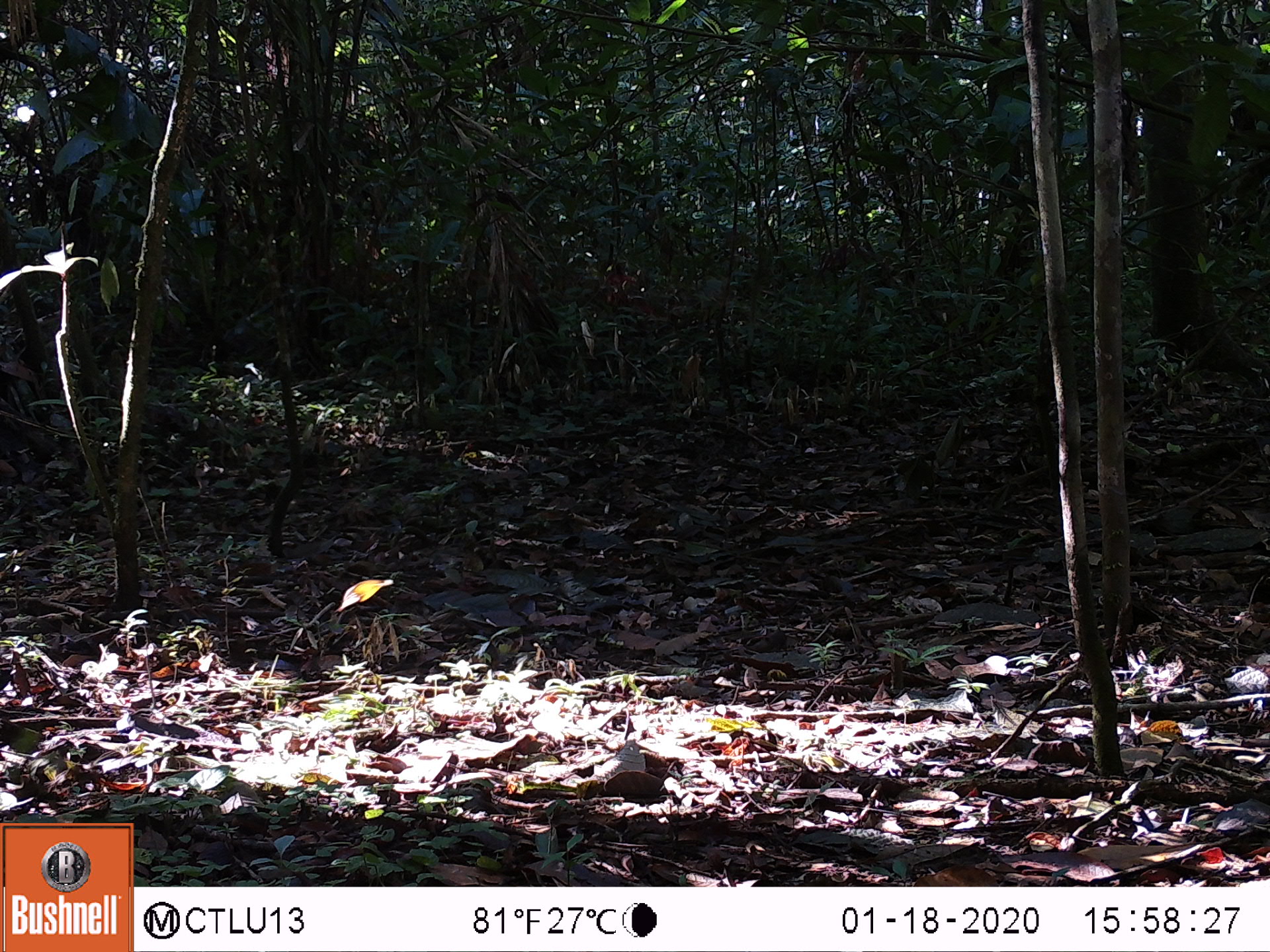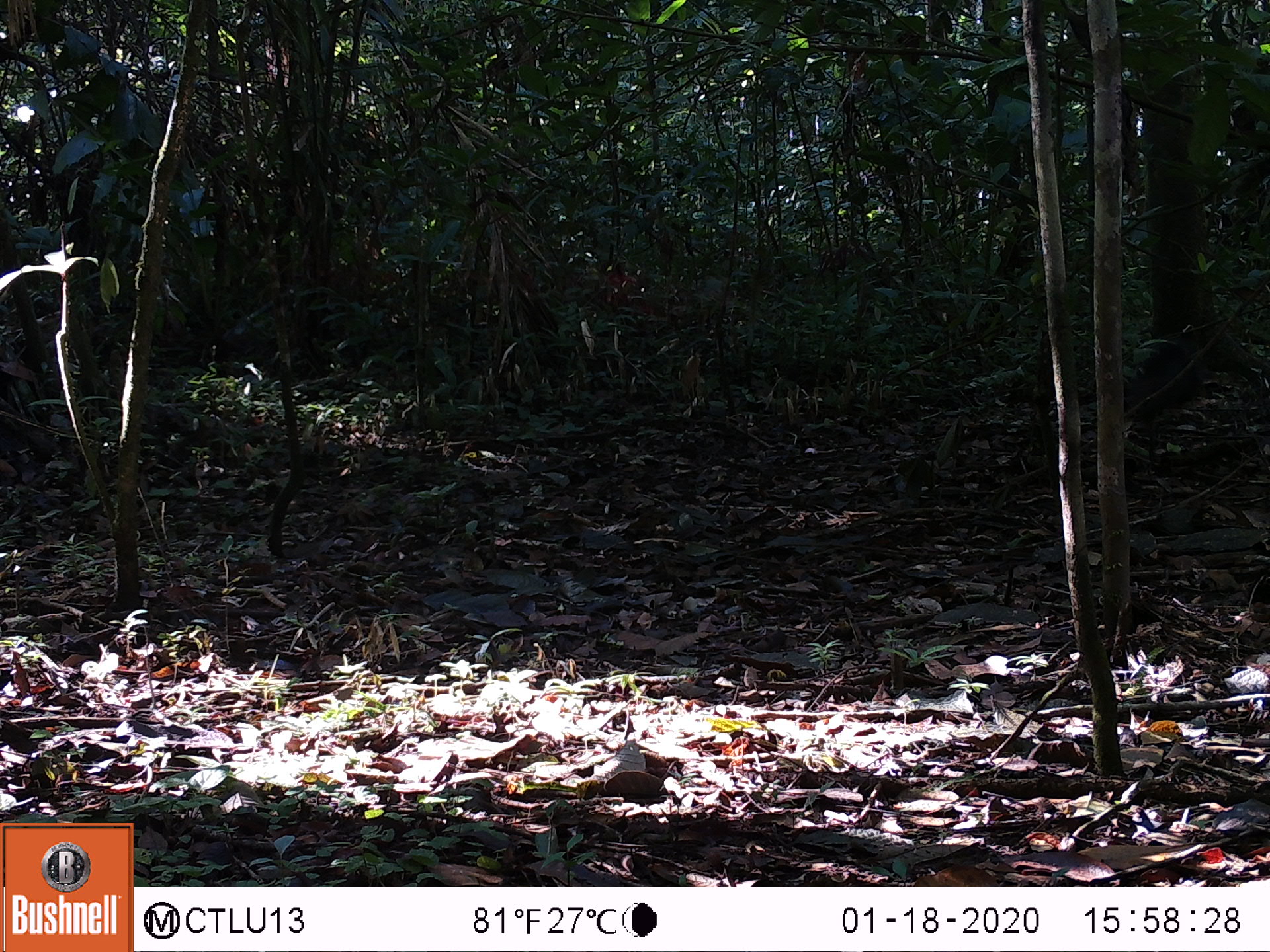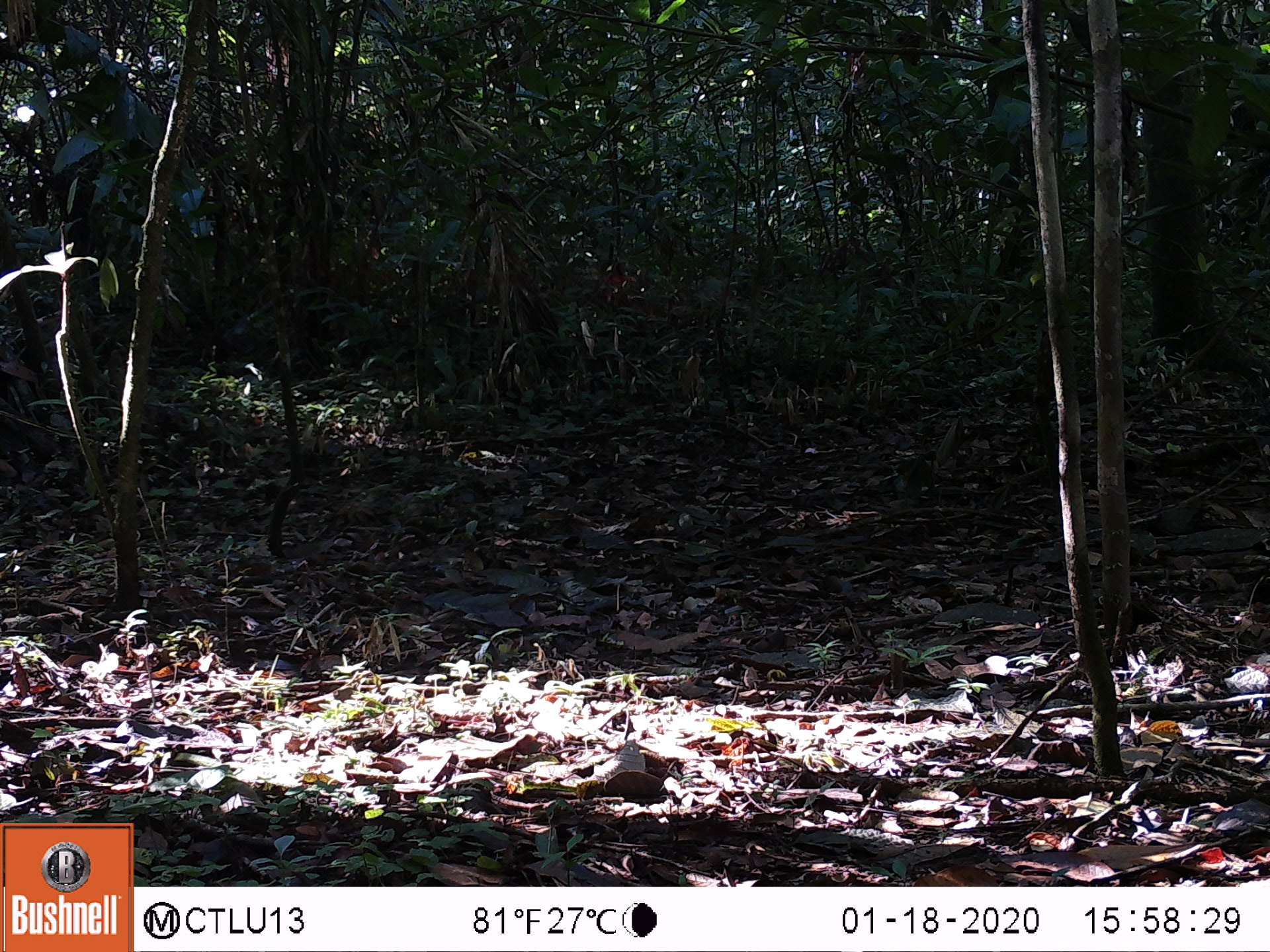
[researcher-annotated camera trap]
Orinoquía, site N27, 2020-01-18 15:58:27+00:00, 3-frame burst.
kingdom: Animalia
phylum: Chordata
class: Mammalia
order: Rodentia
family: Dasyproctidae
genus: Dasyprocta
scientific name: Dasyprocta fuliginosa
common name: black agouti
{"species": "black agouti (Dasyprocta fuliginosa)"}